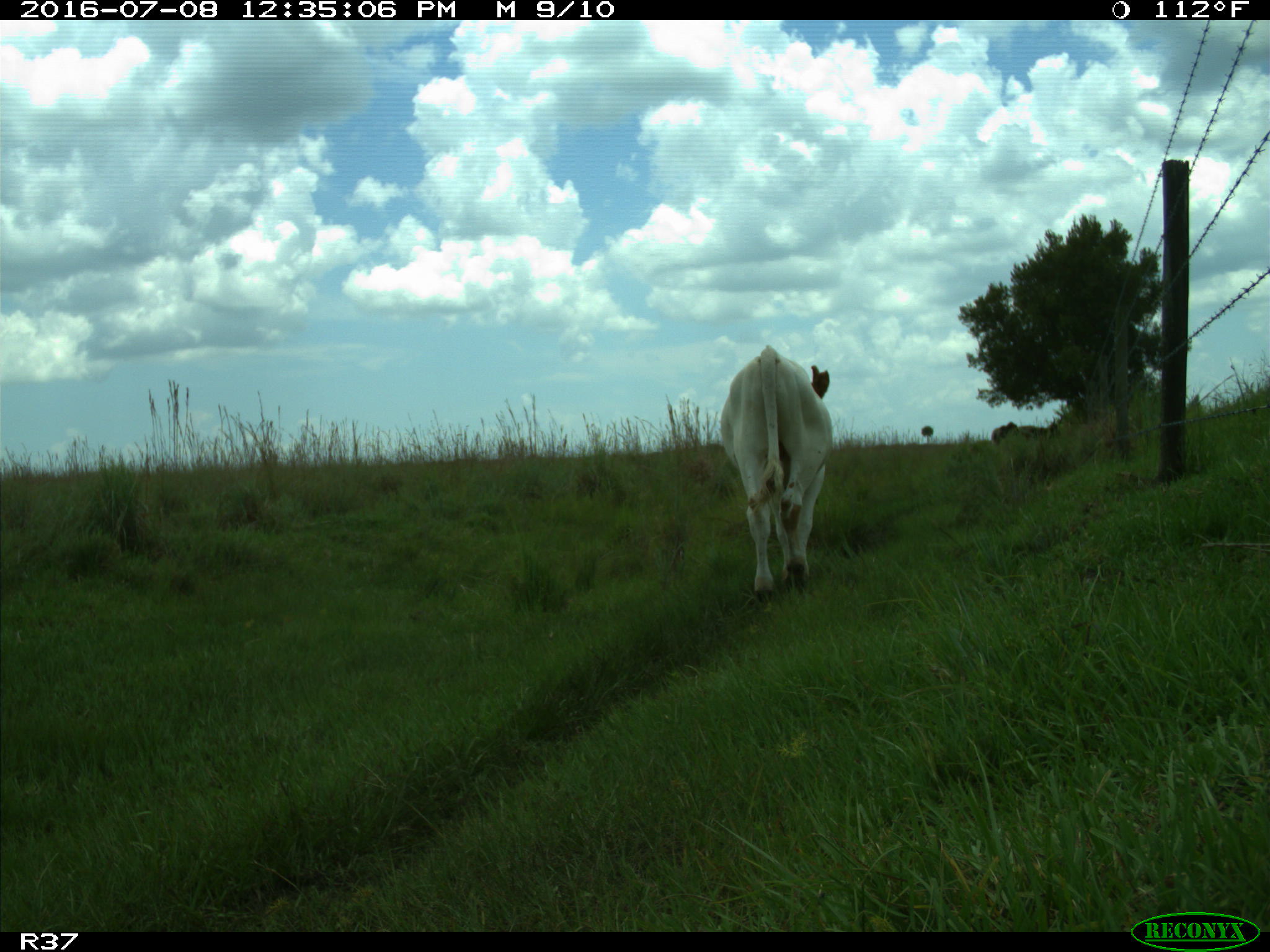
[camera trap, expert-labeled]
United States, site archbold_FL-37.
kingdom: Animalia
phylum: Chordata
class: Mammalia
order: Artiodactyla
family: Bovidae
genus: Bos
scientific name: Bos taurus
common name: domestic cow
Bos taurus (domestic cow).